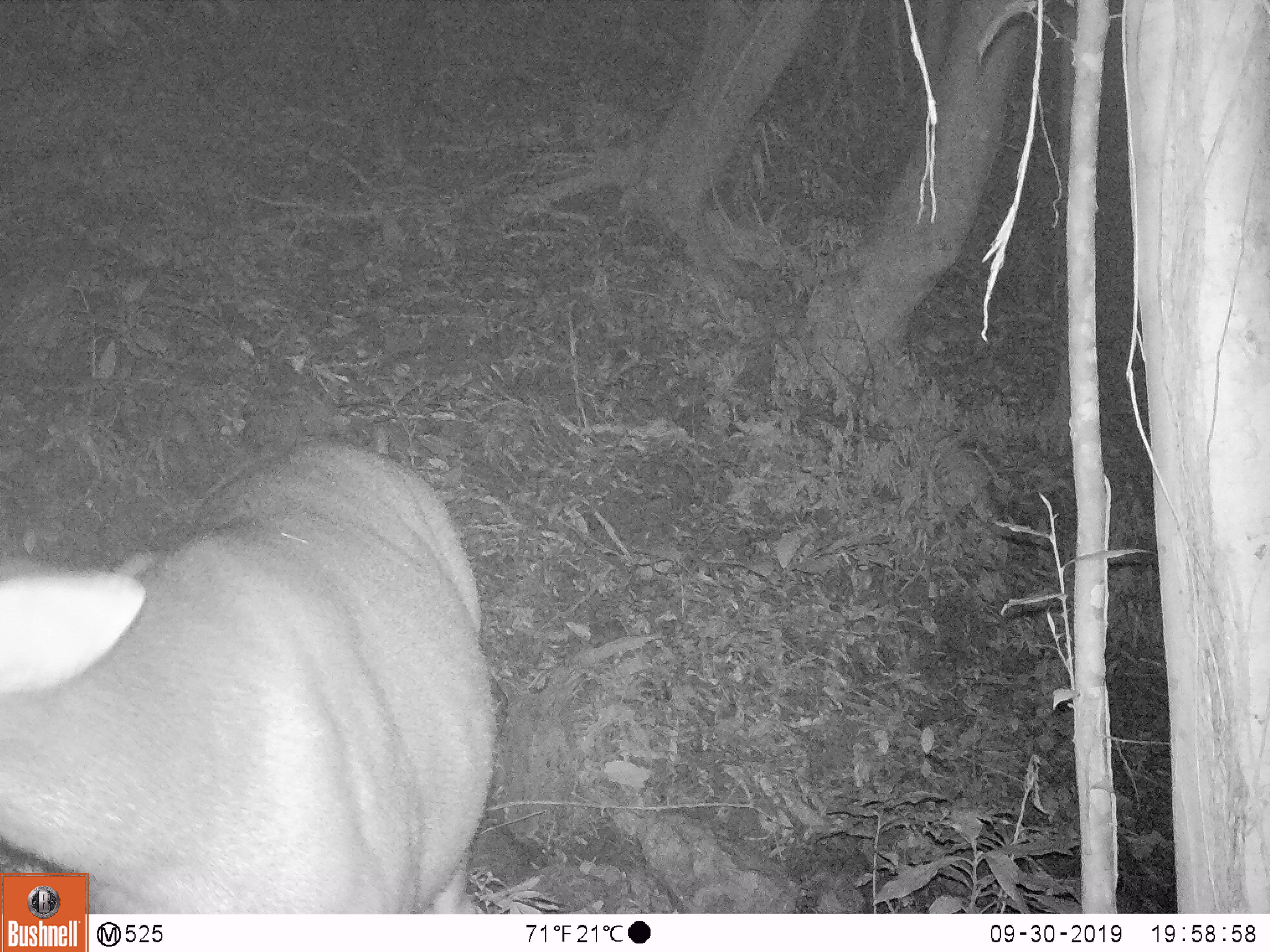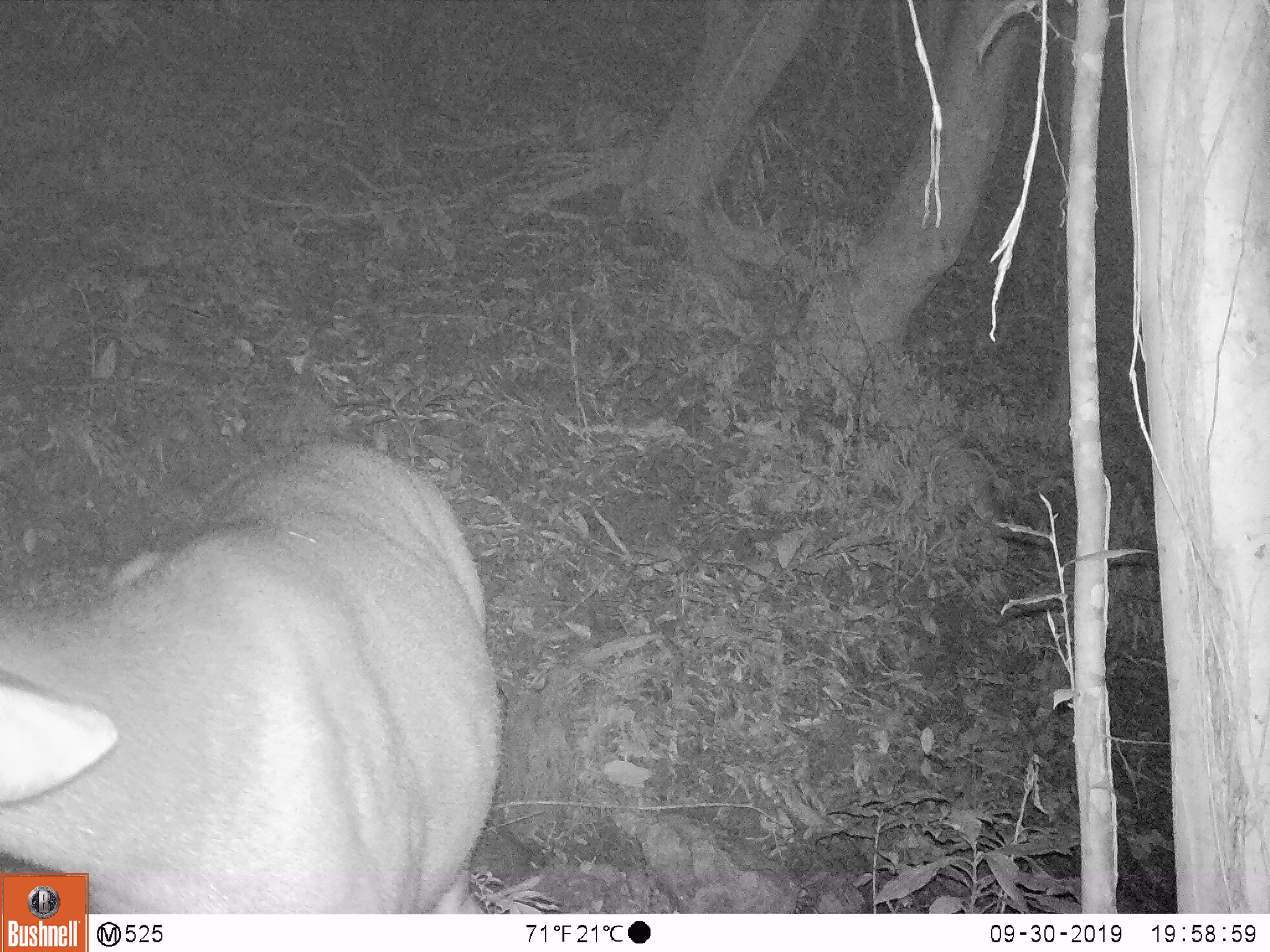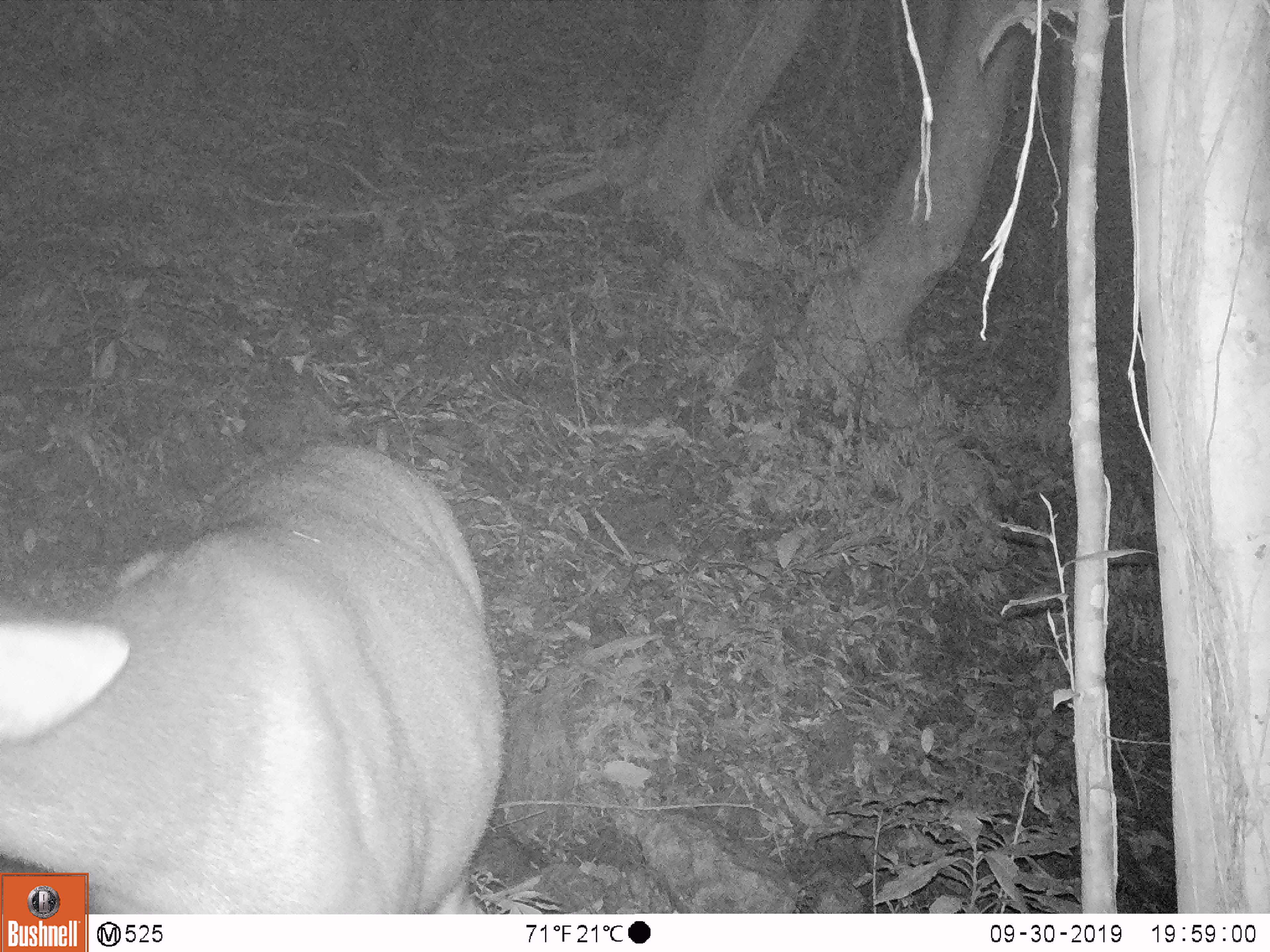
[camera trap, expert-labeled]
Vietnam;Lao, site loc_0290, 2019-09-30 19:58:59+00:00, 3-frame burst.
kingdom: Animalia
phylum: Chordata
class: Mammalia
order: Artiodactyla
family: Cervidae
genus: Rusa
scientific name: Rusa unicolor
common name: sambar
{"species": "sambar (Rusa unicolor)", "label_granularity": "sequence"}